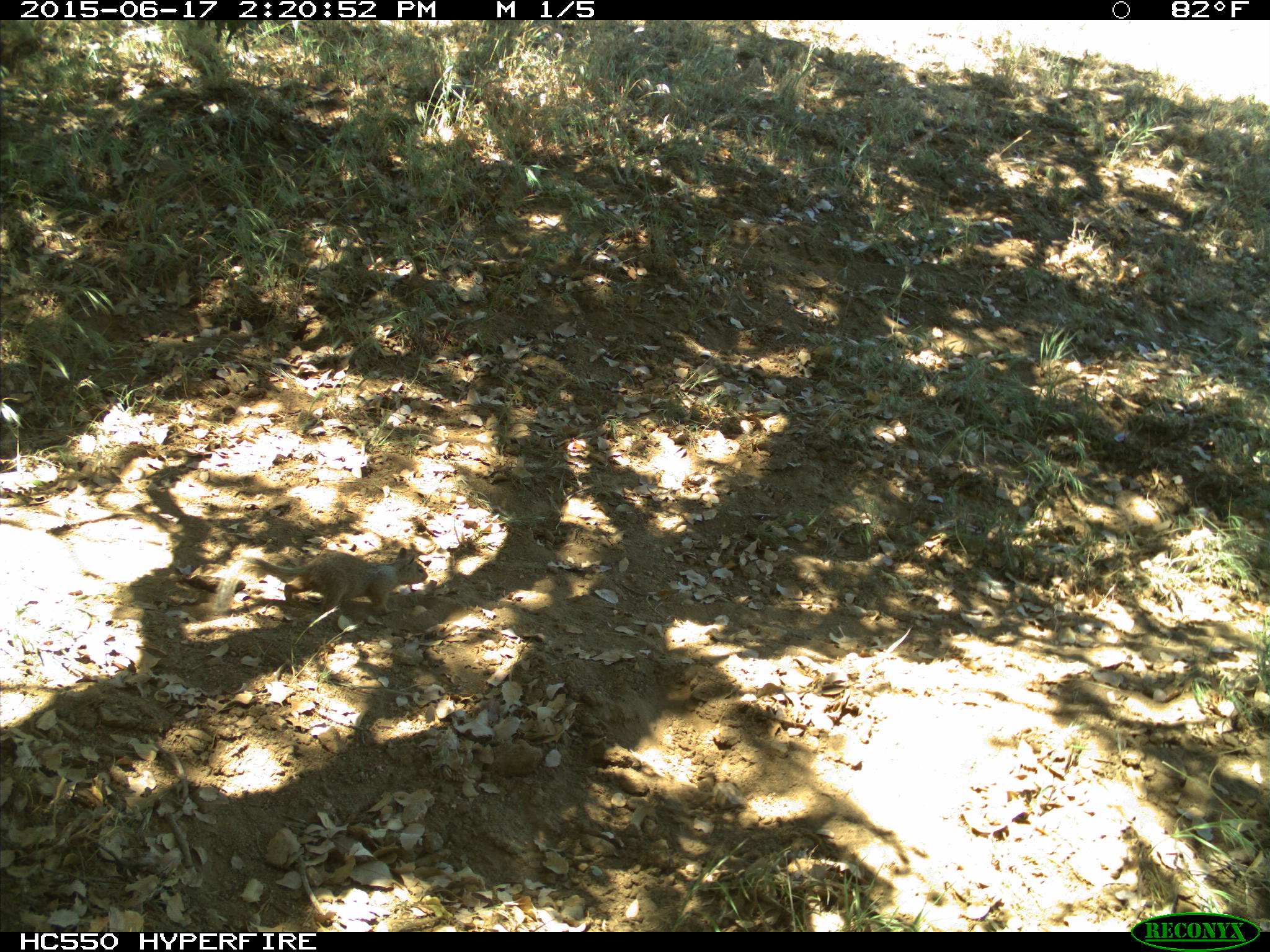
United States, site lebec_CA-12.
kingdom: Animalia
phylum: Chordata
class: Mammalia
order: Rodentia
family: Sciuridae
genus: Otospermophilus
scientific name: Otospermophilus beecheyi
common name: california ground squirrel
Otospermophilus beecheyi (california ground squirrel).